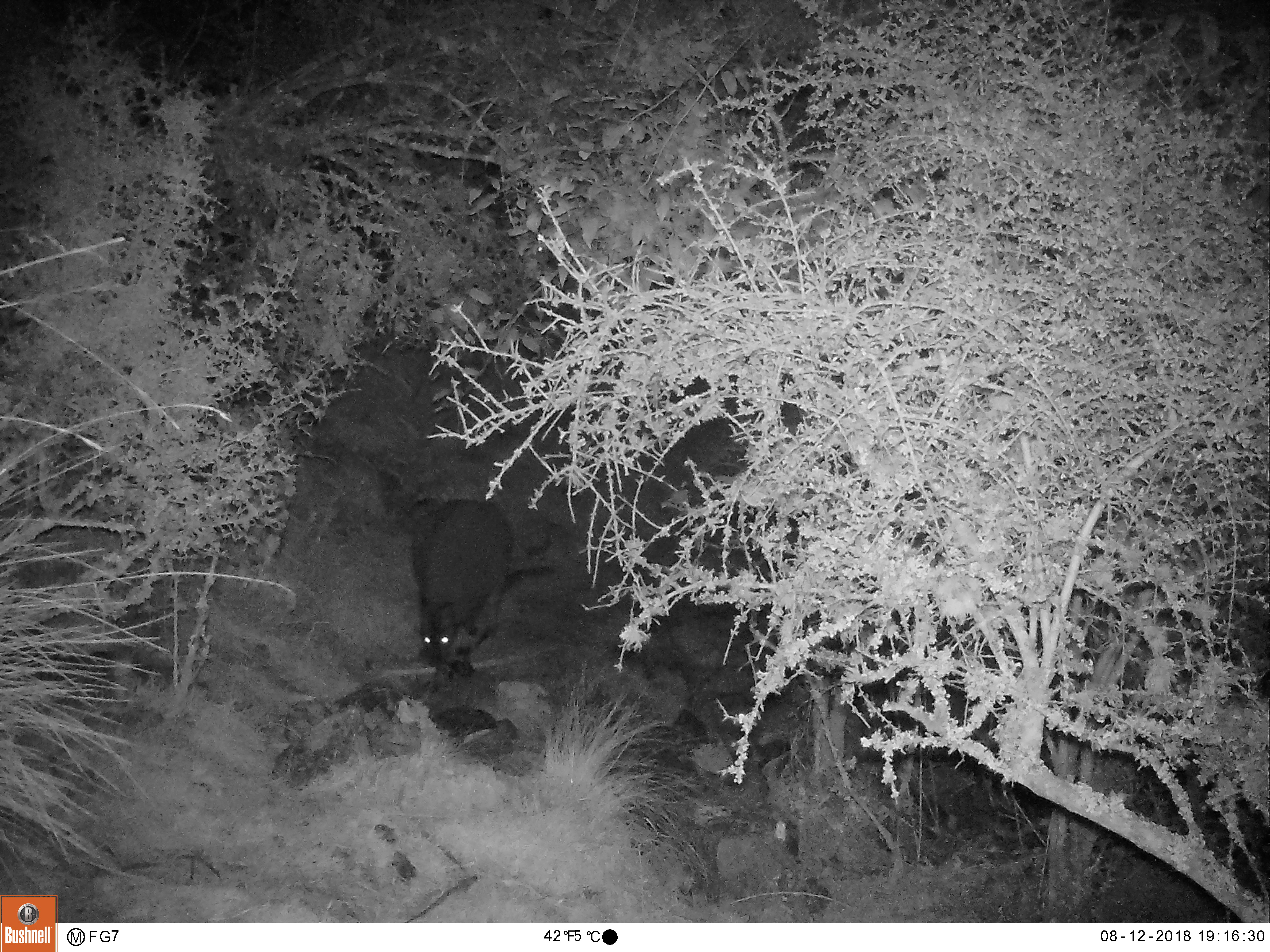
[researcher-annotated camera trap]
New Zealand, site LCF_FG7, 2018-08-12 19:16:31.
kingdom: Animalia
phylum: Chordata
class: Mammalia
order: Diprotodontia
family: Macropodidae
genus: Notamacropus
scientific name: Notamacropus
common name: wallaby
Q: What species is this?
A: Wallaby (Notamacropus).